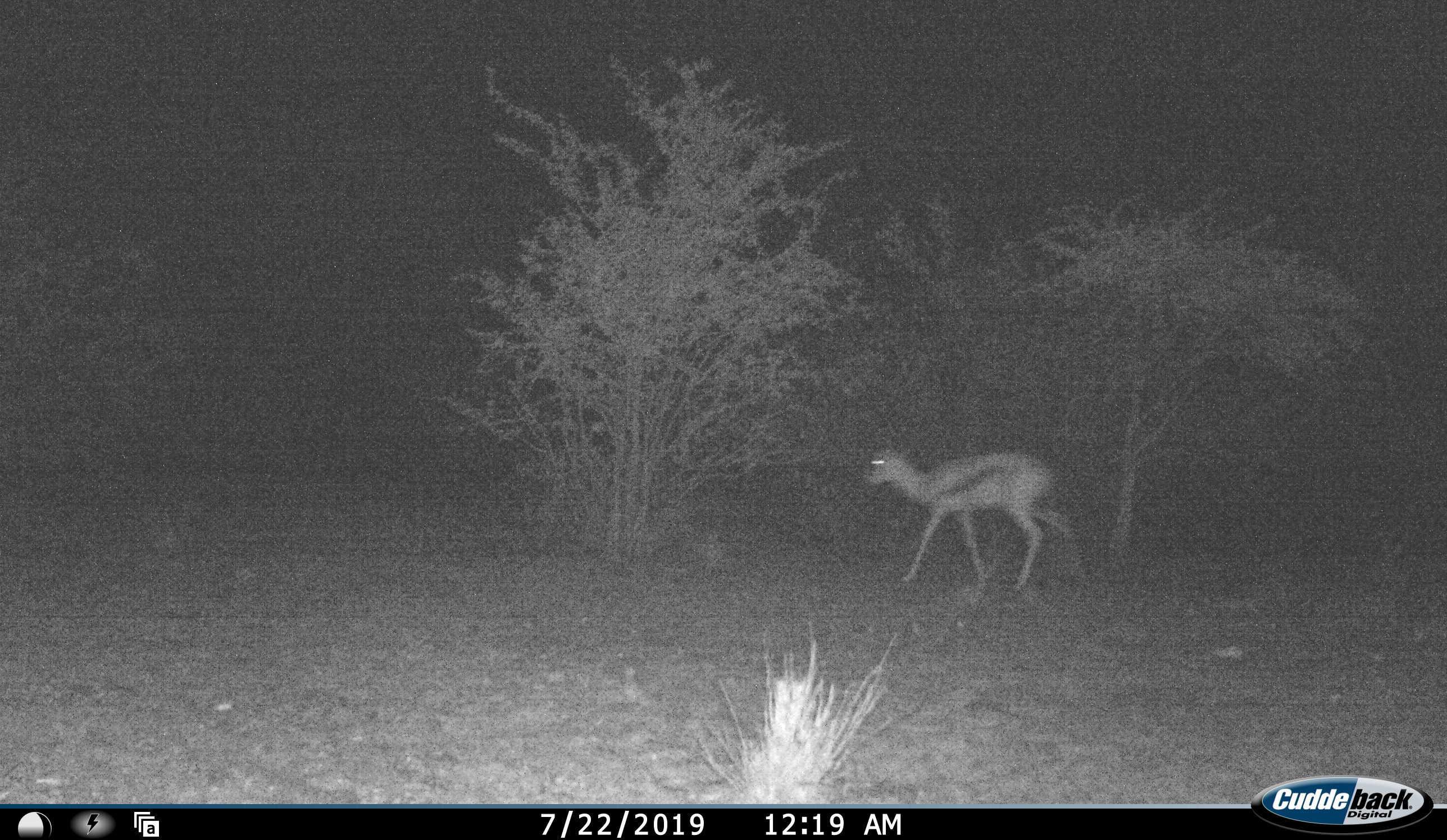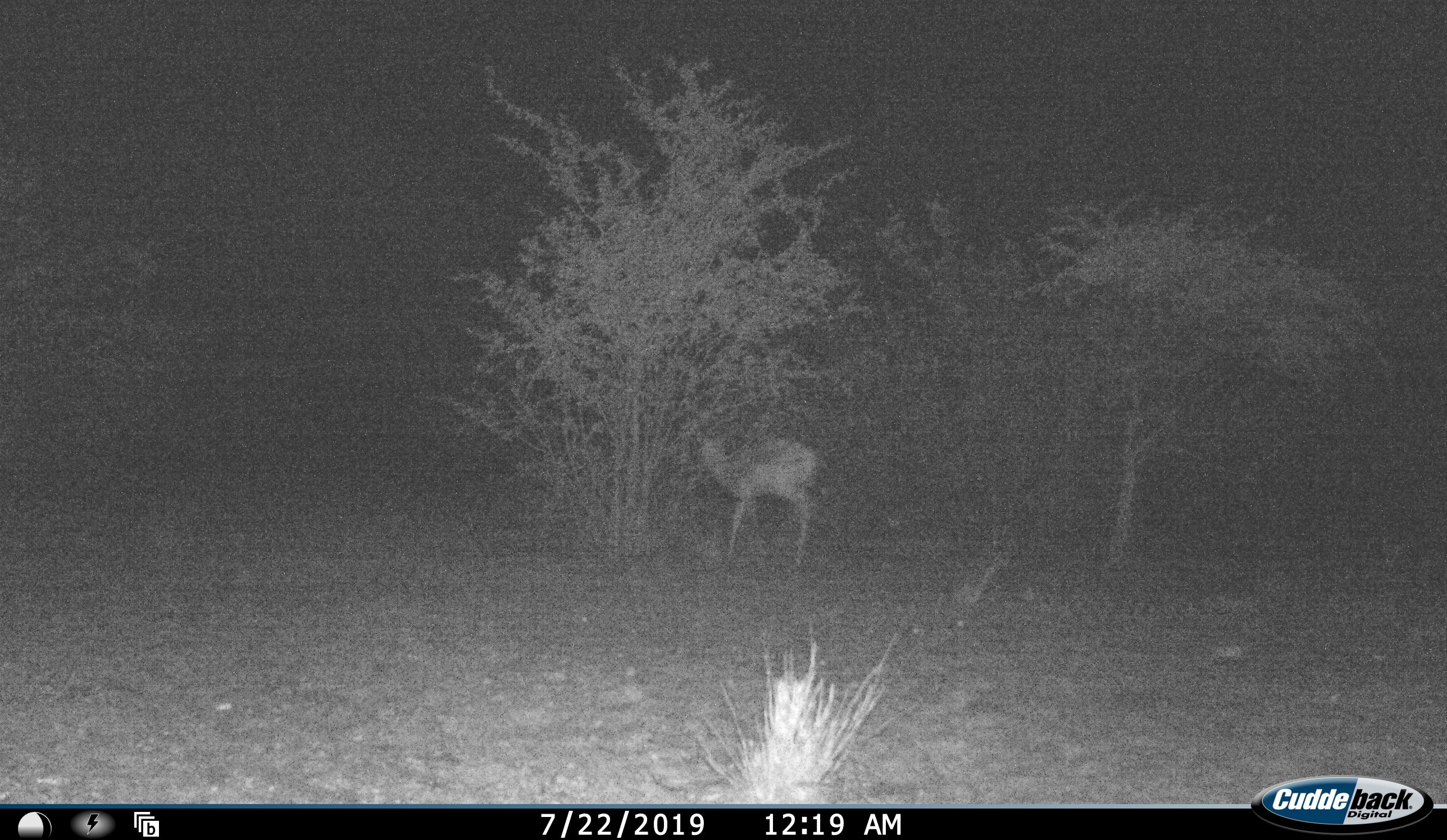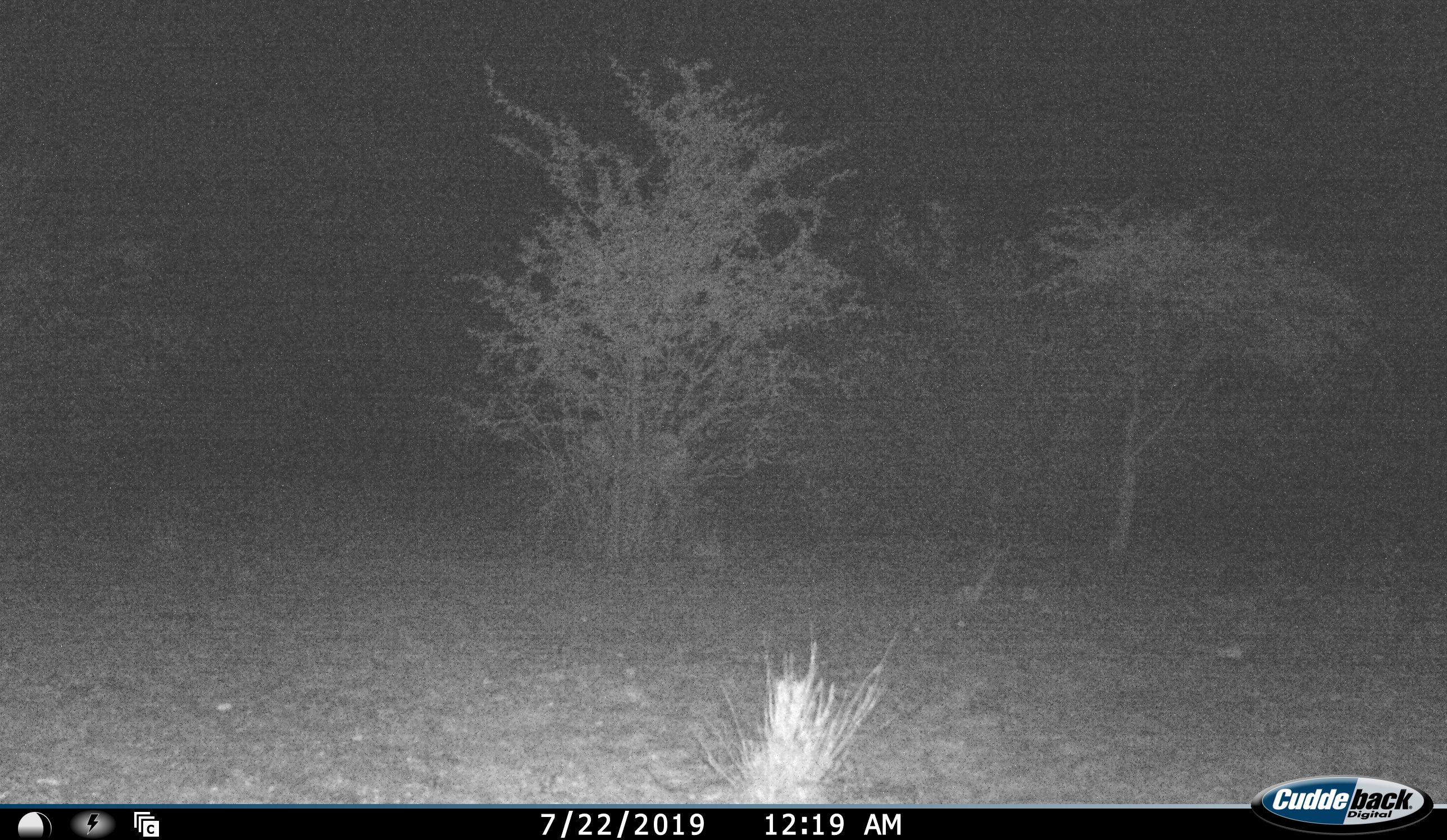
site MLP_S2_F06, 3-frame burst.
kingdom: Animalia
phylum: Chordata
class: Mammalia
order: Artiodactyla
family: Bovidae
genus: Antidorcas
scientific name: Antidorcas marsupialis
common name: springbok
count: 1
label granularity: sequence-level